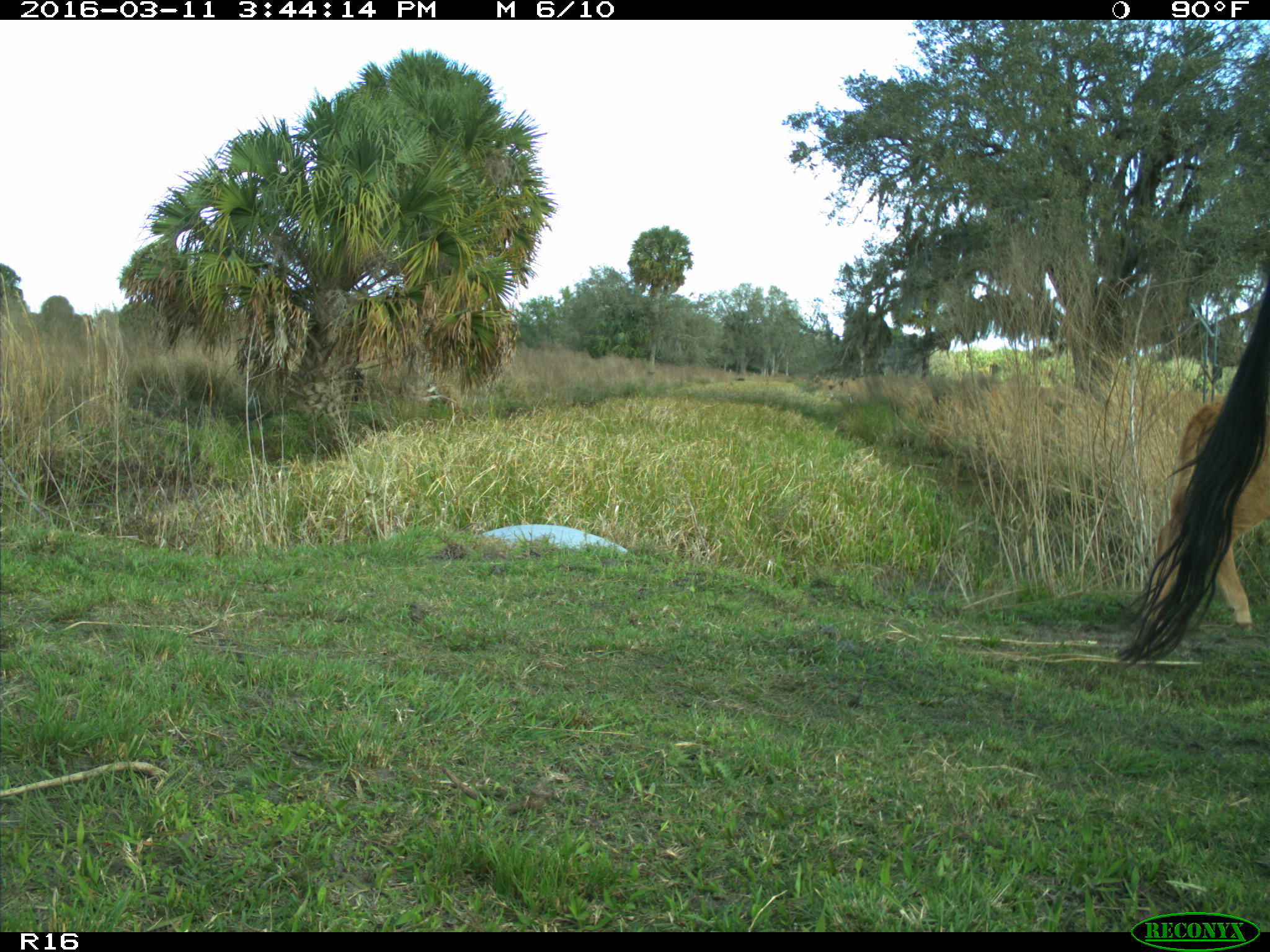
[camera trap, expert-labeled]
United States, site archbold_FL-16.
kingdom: Animalia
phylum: Chordata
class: Mammalia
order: Artiodactyla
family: Bovidae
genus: Bos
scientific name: Bos taurus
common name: domestic cow